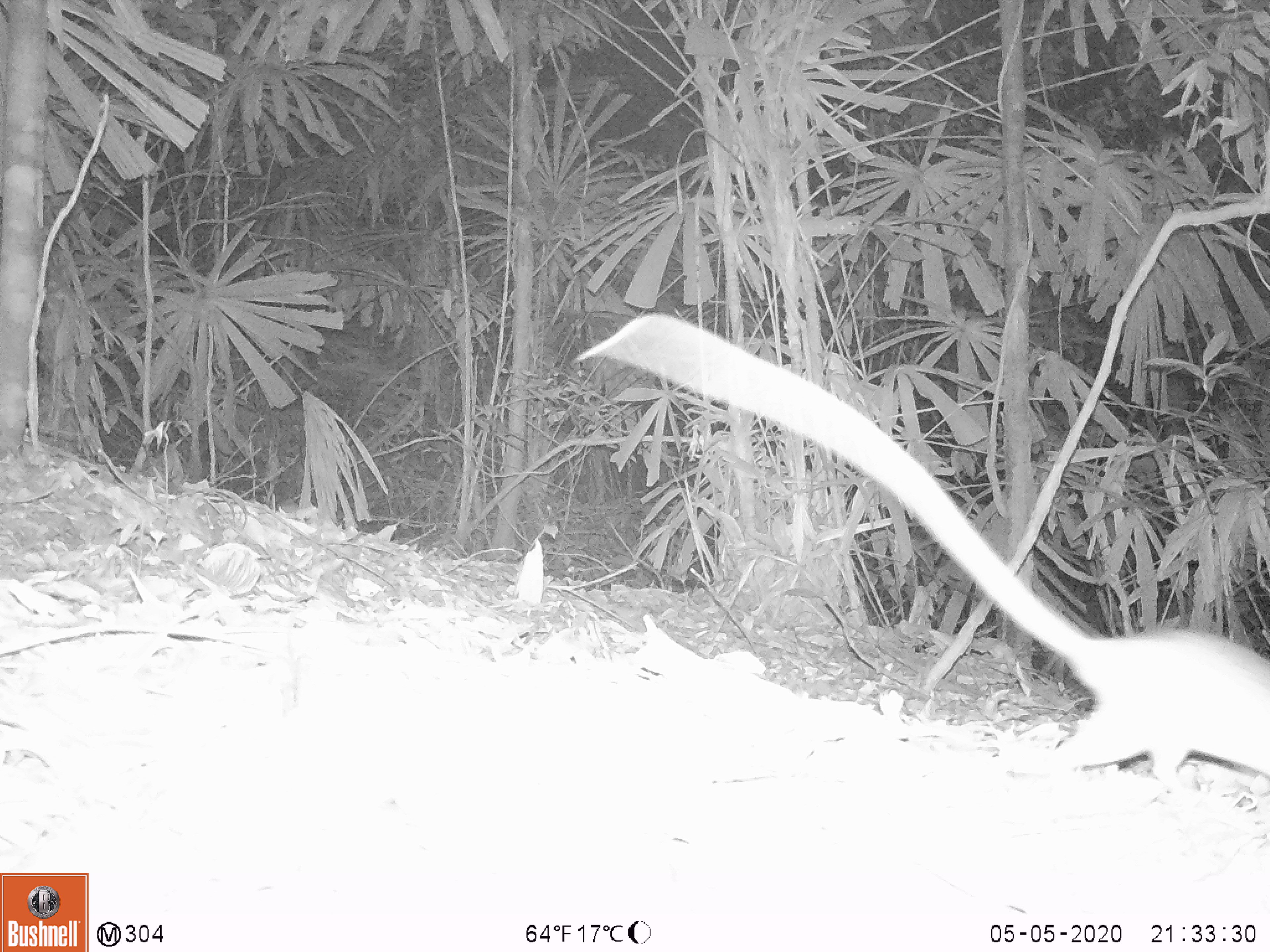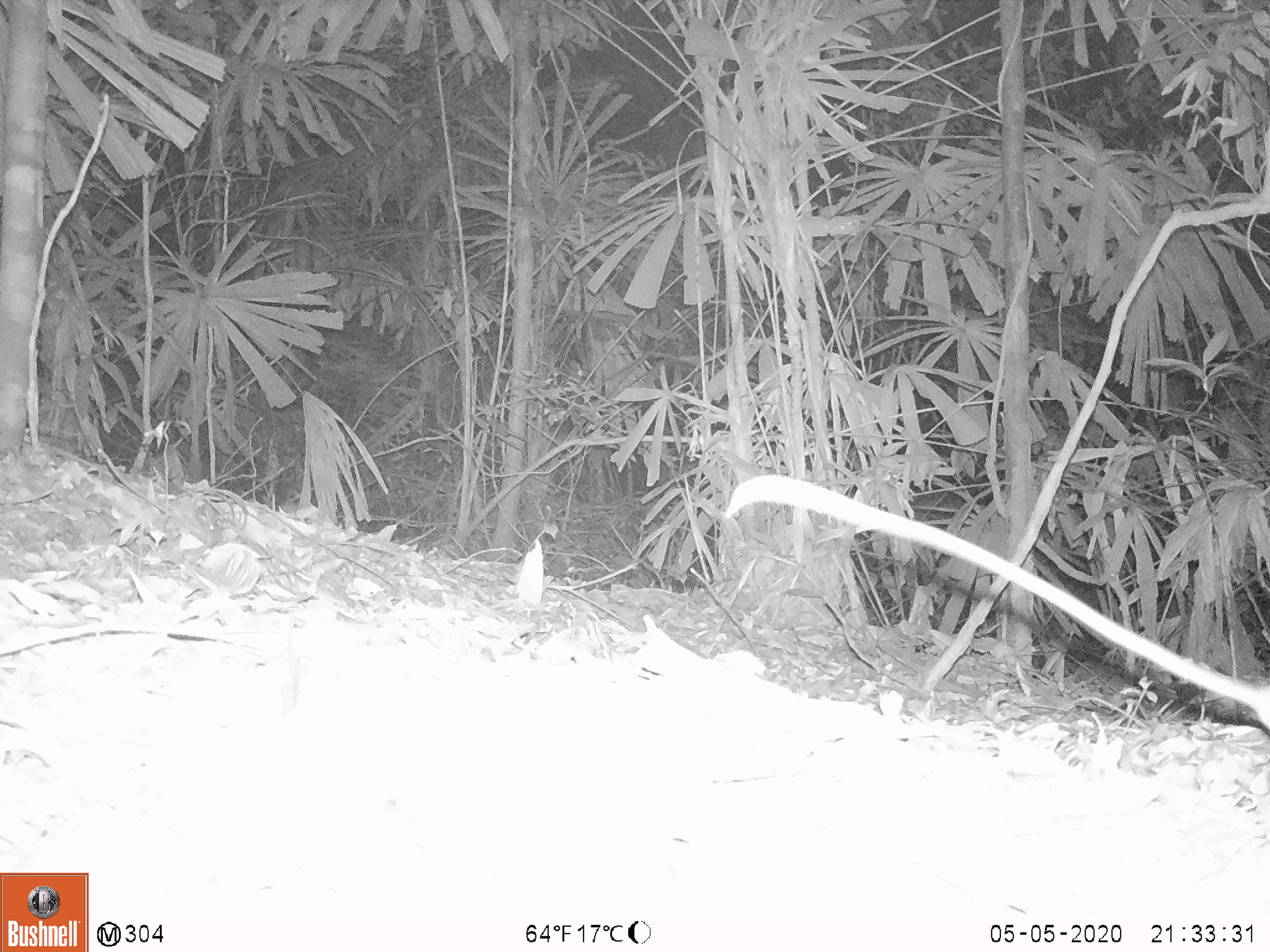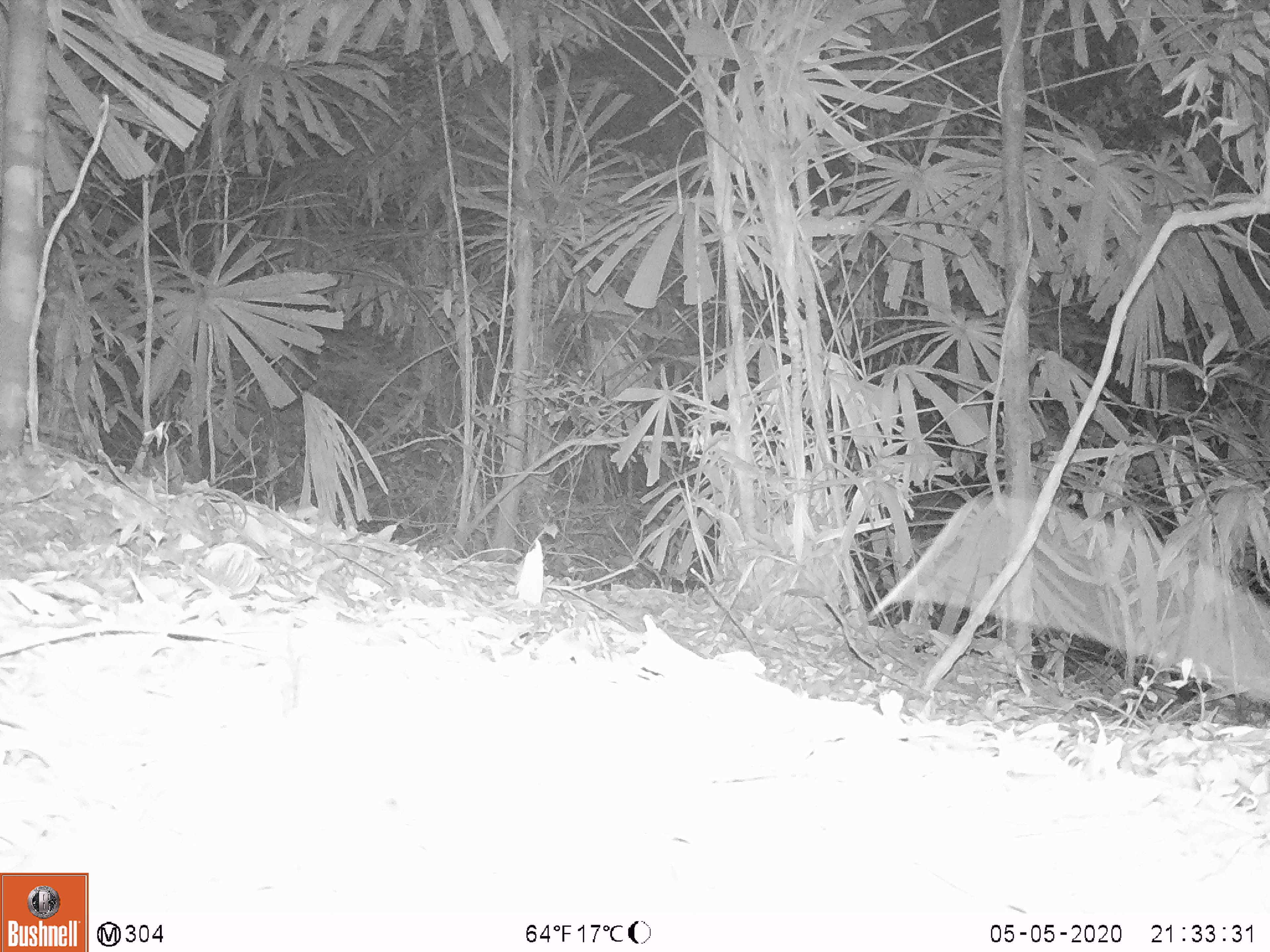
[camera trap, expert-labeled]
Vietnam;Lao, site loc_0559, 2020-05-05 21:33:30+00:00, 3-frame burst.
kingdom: Animalia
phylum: Chordata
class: Mammalia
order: Rodentia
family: Muridae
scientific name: Muridae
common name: old-world mice and rats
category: unidentified murid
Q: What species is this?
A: Unidentified murid (old-world mice and rats) (Muridae).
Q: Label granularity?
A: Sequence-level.